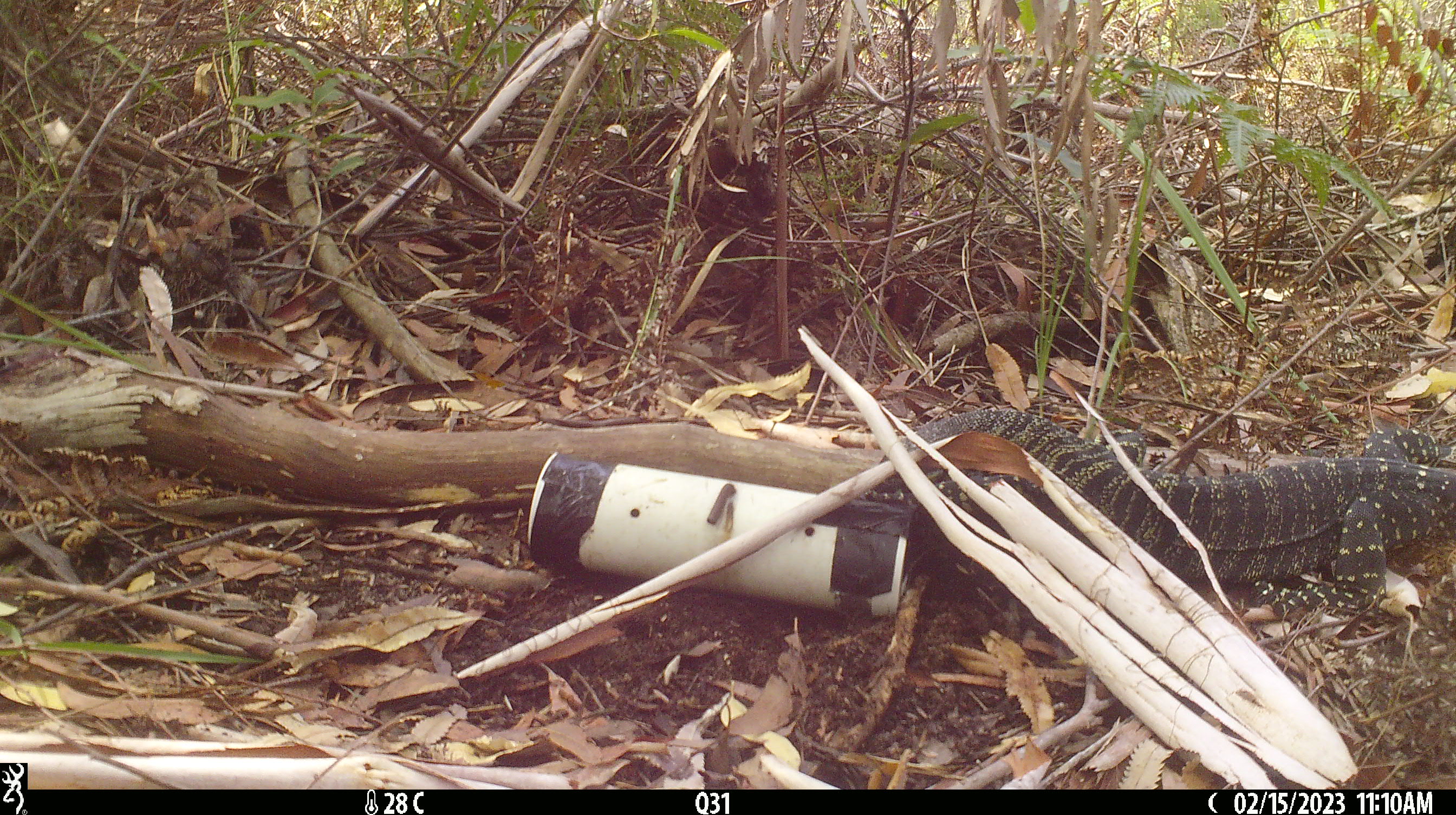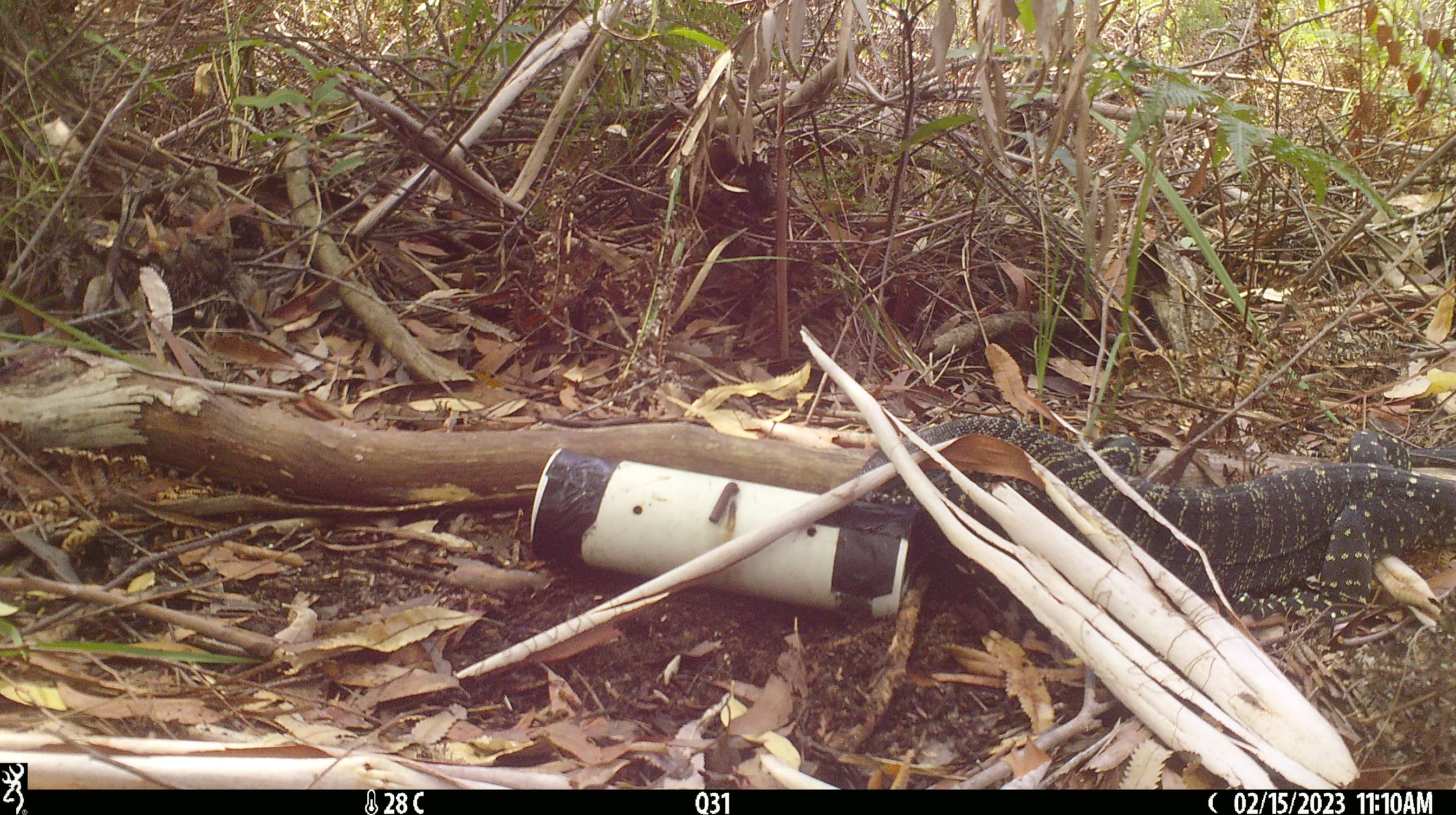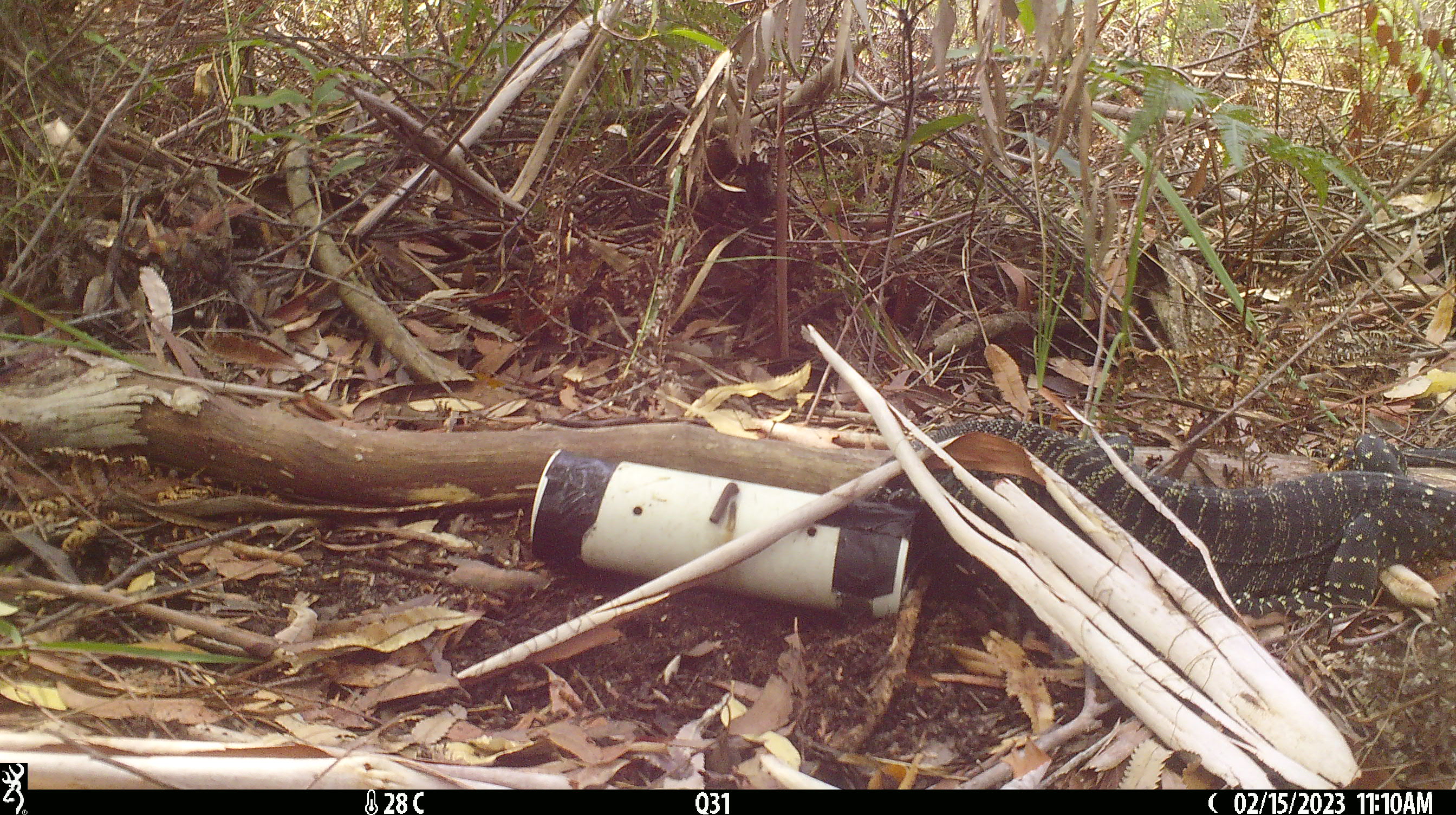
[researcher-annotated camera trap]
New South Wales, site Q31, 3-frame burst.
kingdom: Animalia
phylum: Chordata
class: Reptilia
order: Squamata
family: Varanidae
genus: Varanus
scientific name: Varanus varius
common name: lace monitor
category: goanna